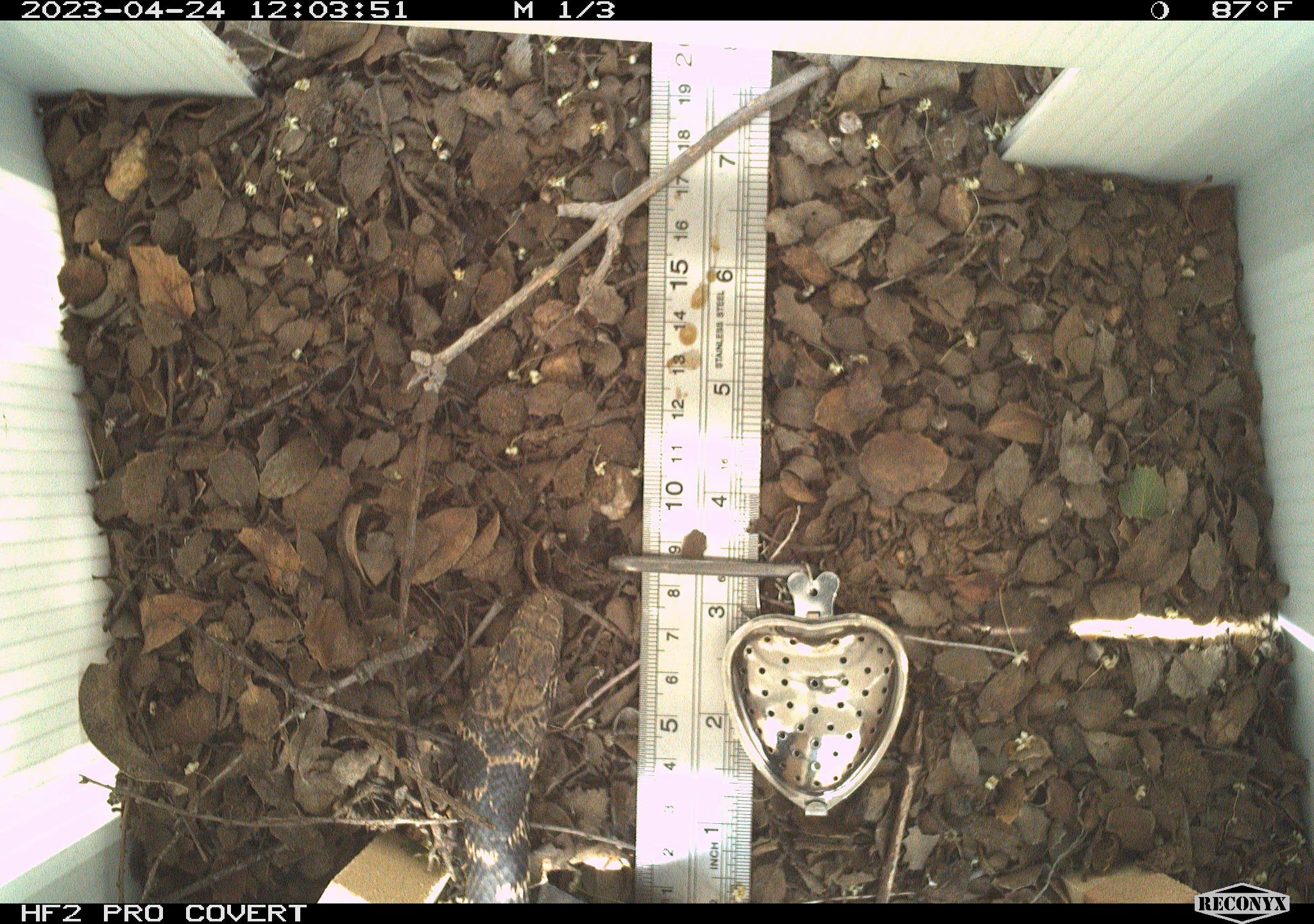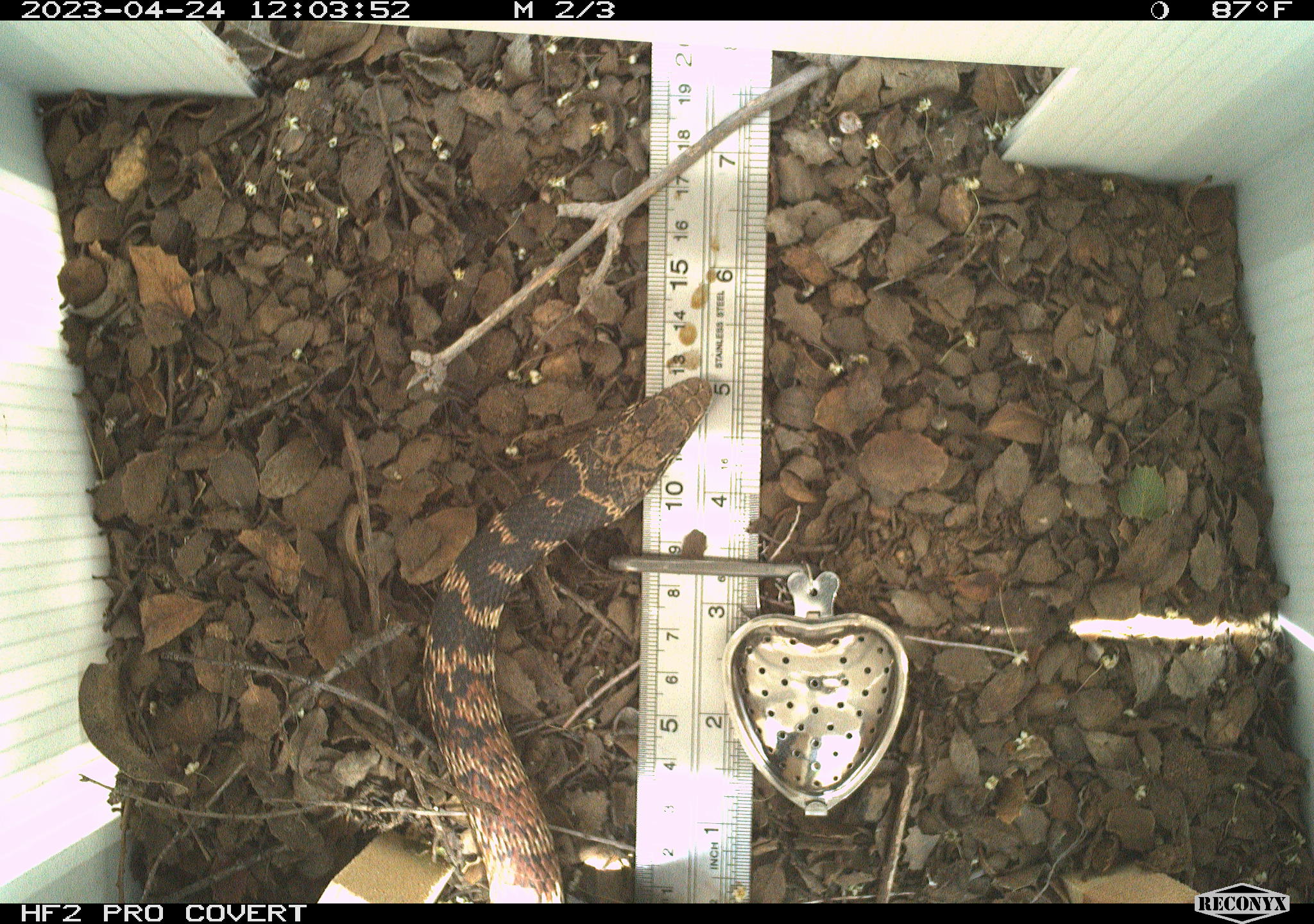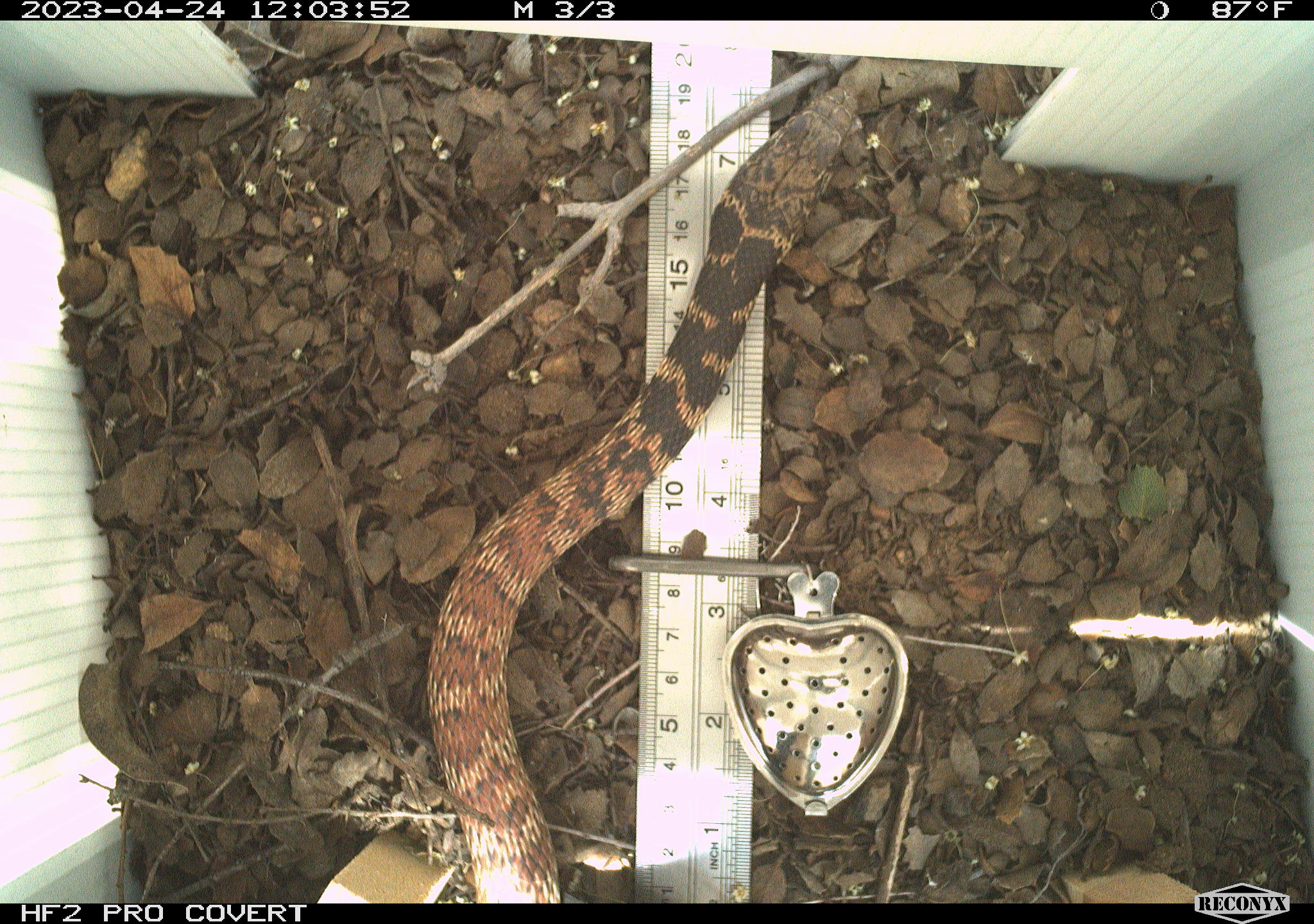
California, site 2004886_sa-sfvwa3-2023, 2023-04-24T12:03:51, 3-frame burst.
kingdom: Animalia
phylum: Chordata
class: Reptilia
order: Squamata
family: Colubridae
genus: Masticophis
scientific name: Masticophis flagellum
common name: coachwhip